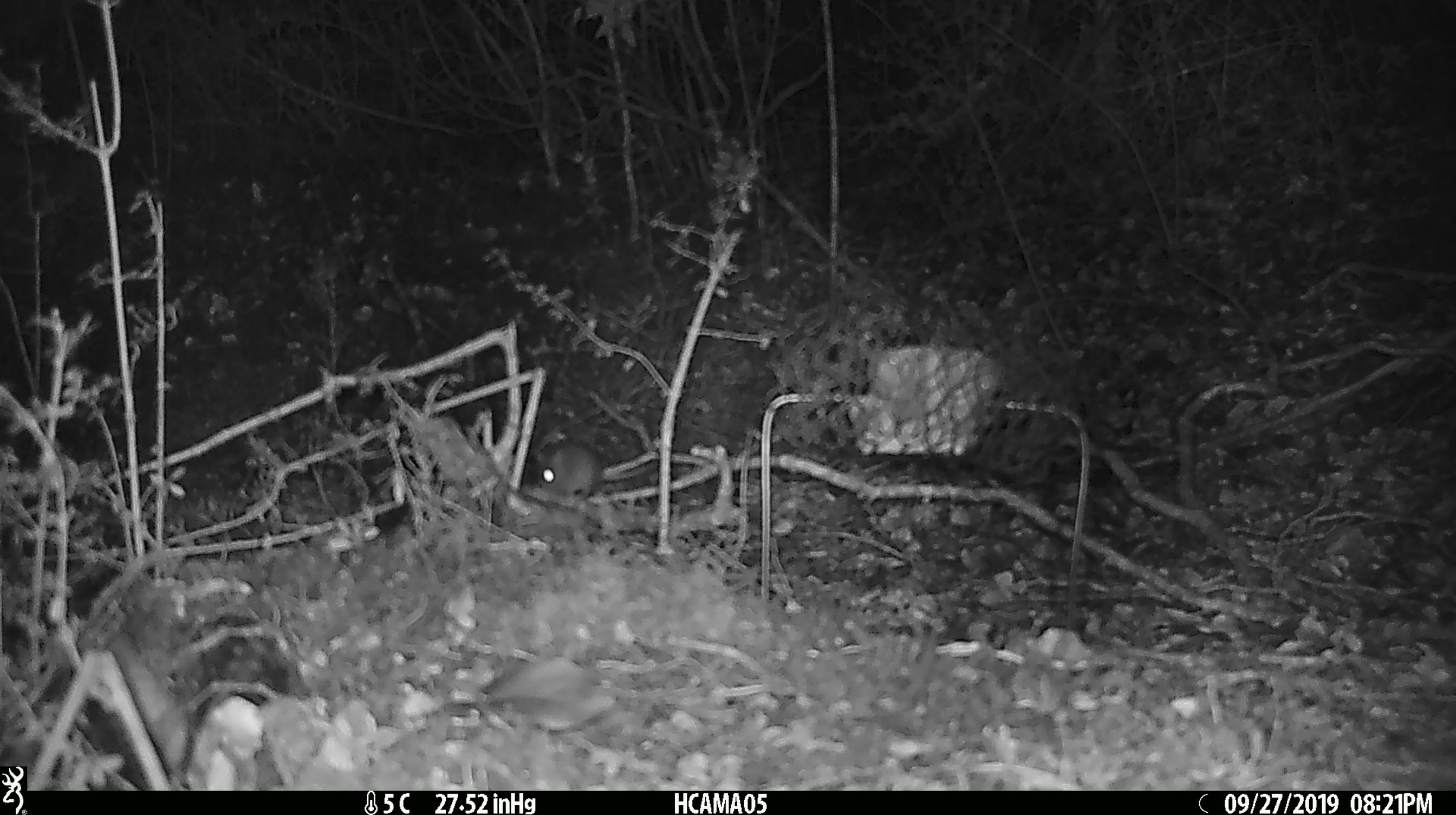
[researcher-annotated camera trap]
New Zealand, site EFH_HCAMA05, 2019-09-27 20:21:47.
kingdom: Animalia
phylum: Chordata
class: Mammalia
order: Rodentia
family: Muridae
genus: Mus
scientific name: Mus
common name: mouse